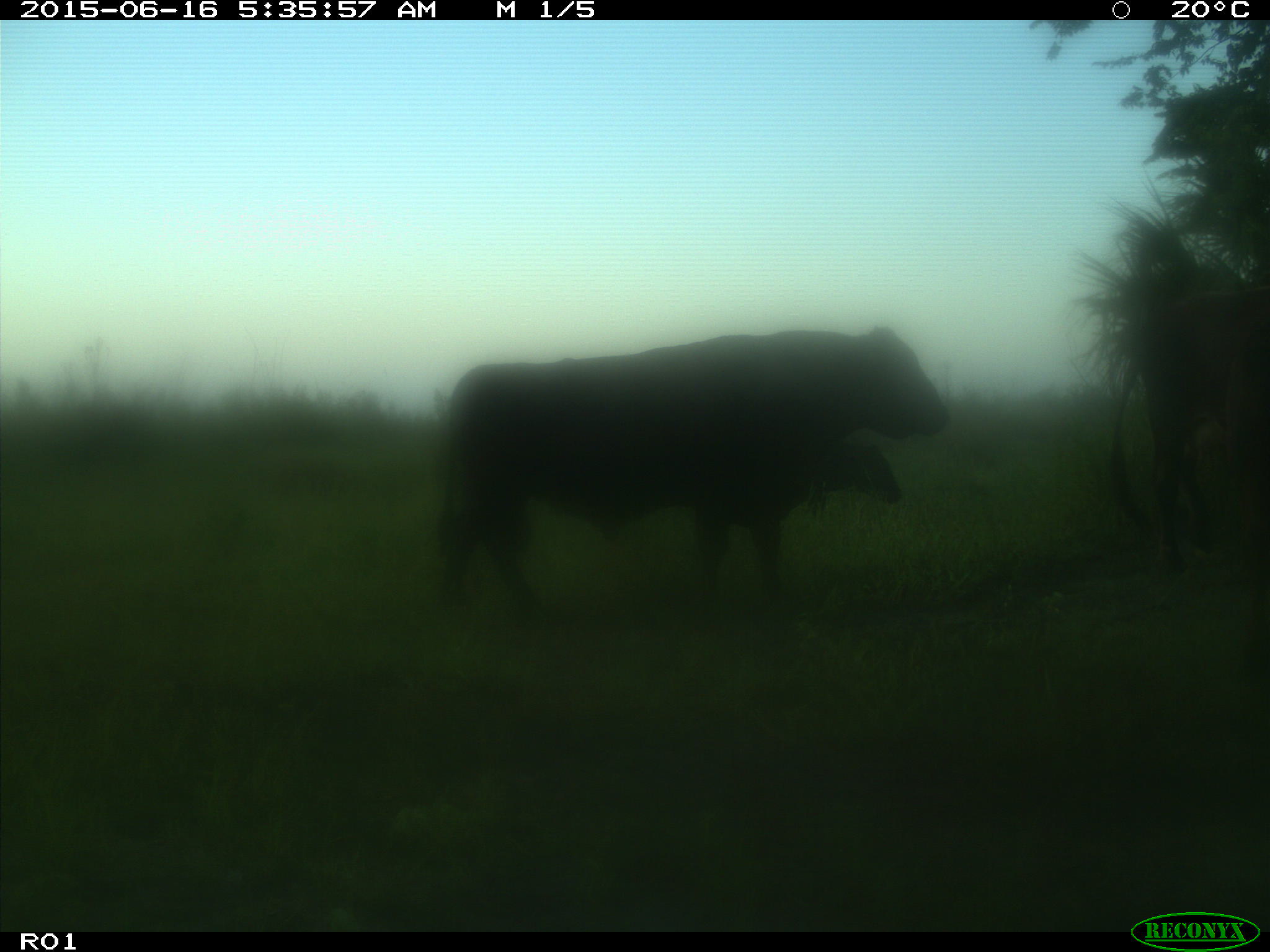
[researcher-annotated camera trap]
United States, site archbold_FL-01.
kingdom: Animalia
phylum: Chordata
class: Mammalia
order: Artiodactyla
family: Bovidae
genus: Bos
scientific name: Bos taurus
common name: domestic cow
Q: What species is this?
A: Bos taurus (domestic cow).